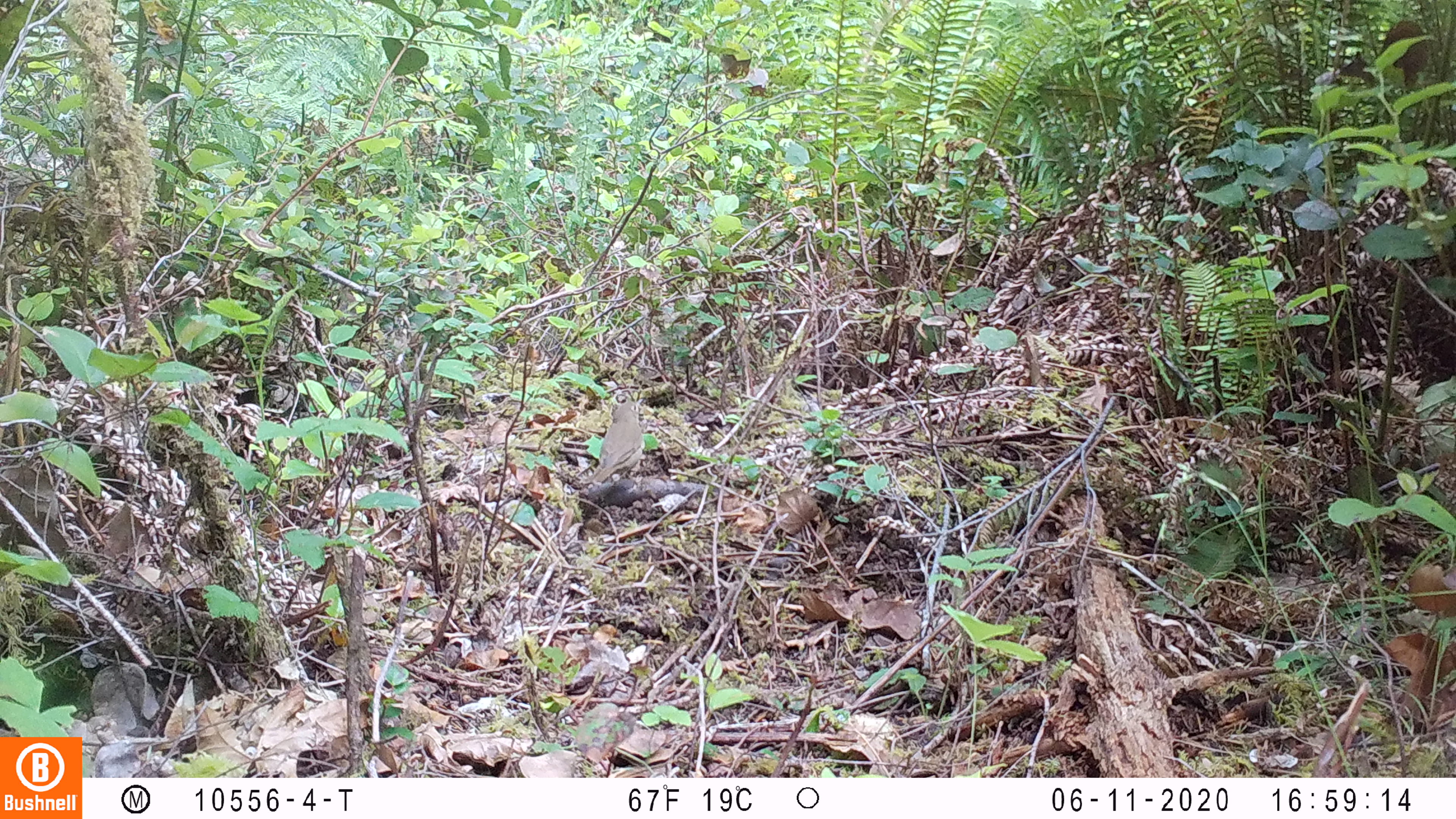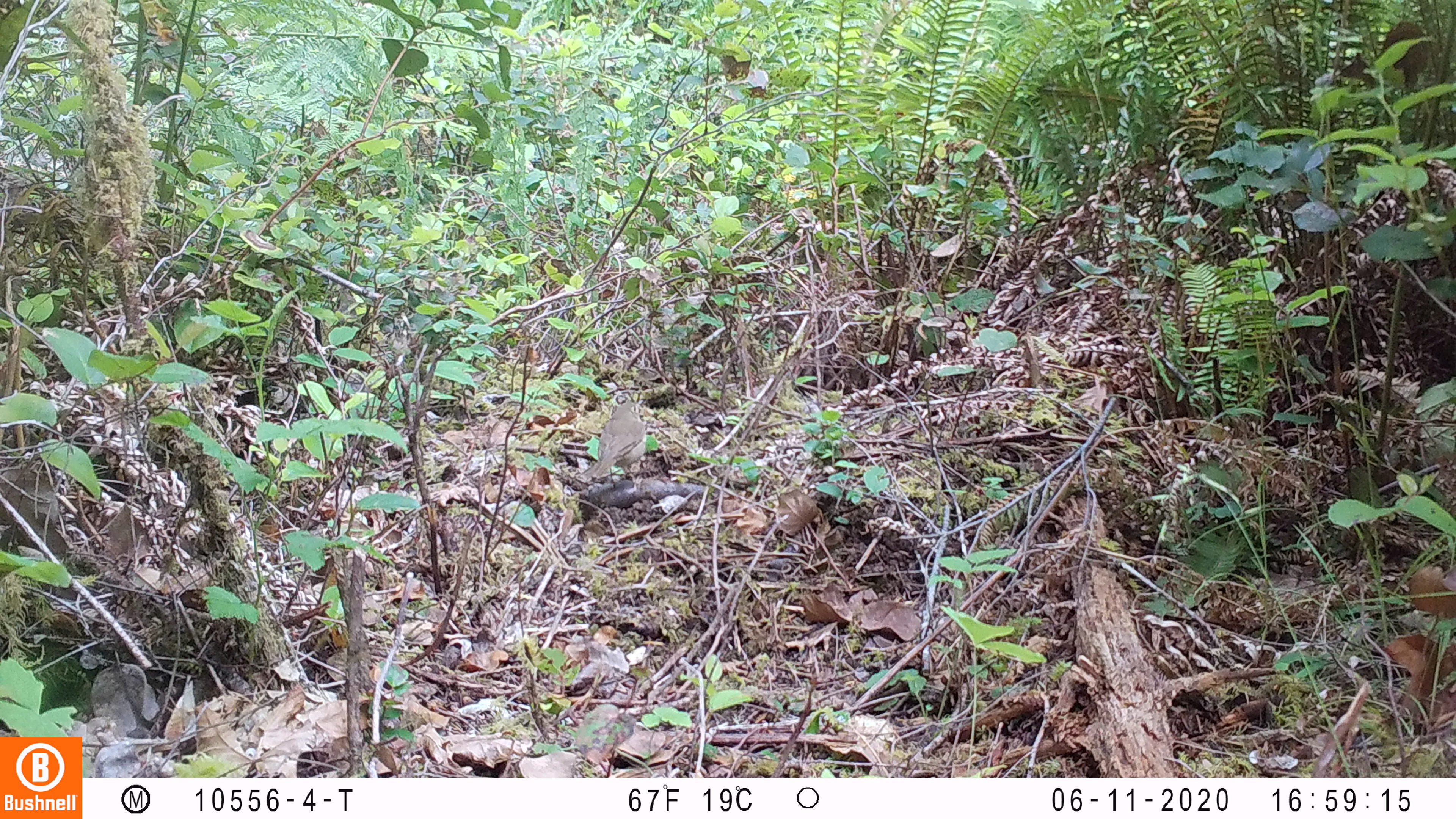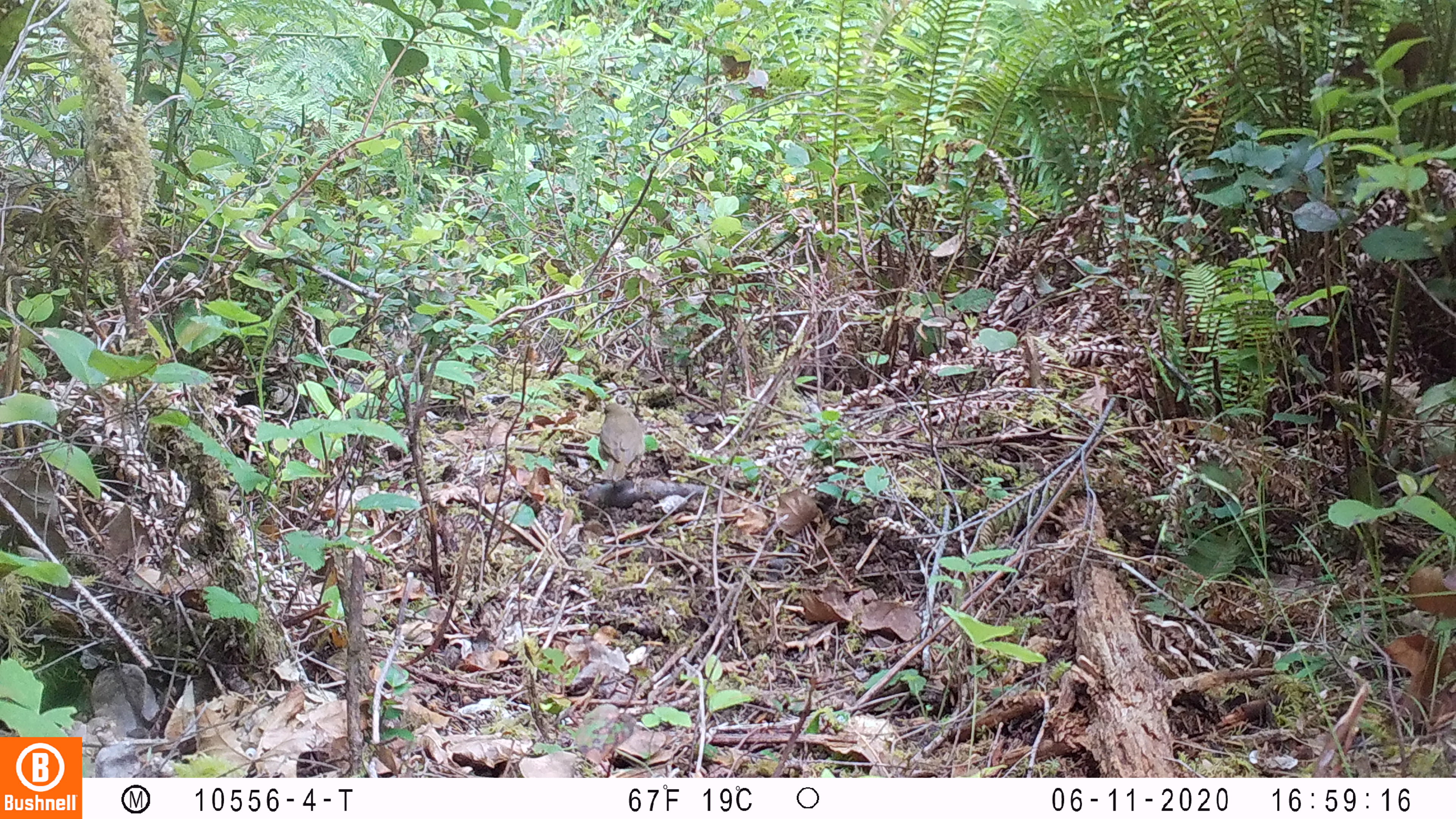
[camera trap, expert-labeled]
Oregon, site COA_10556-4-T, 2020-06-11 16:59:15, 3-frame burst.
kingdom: Animalia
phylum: Chordata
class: Aves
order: Passeriformes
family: Turdidae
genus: Catharus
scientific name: Catharus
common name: brown thrushes and nightingale-thrushes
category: catharus species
Catharus species (brown thrushes and nightingale-thrushes) (Catharus).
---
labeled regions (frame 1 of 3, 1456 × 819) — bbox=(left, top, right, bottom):
catharus species: bbox=(591, 398, 646, 489)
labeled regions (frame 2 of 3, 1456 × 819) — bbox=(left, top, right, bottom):
catharus species: bbox=(588, 395, 650, 485)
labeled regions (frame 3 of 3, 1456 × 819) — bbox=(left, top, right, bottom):
catharus species: bbox=(595, 402, 649, 484)